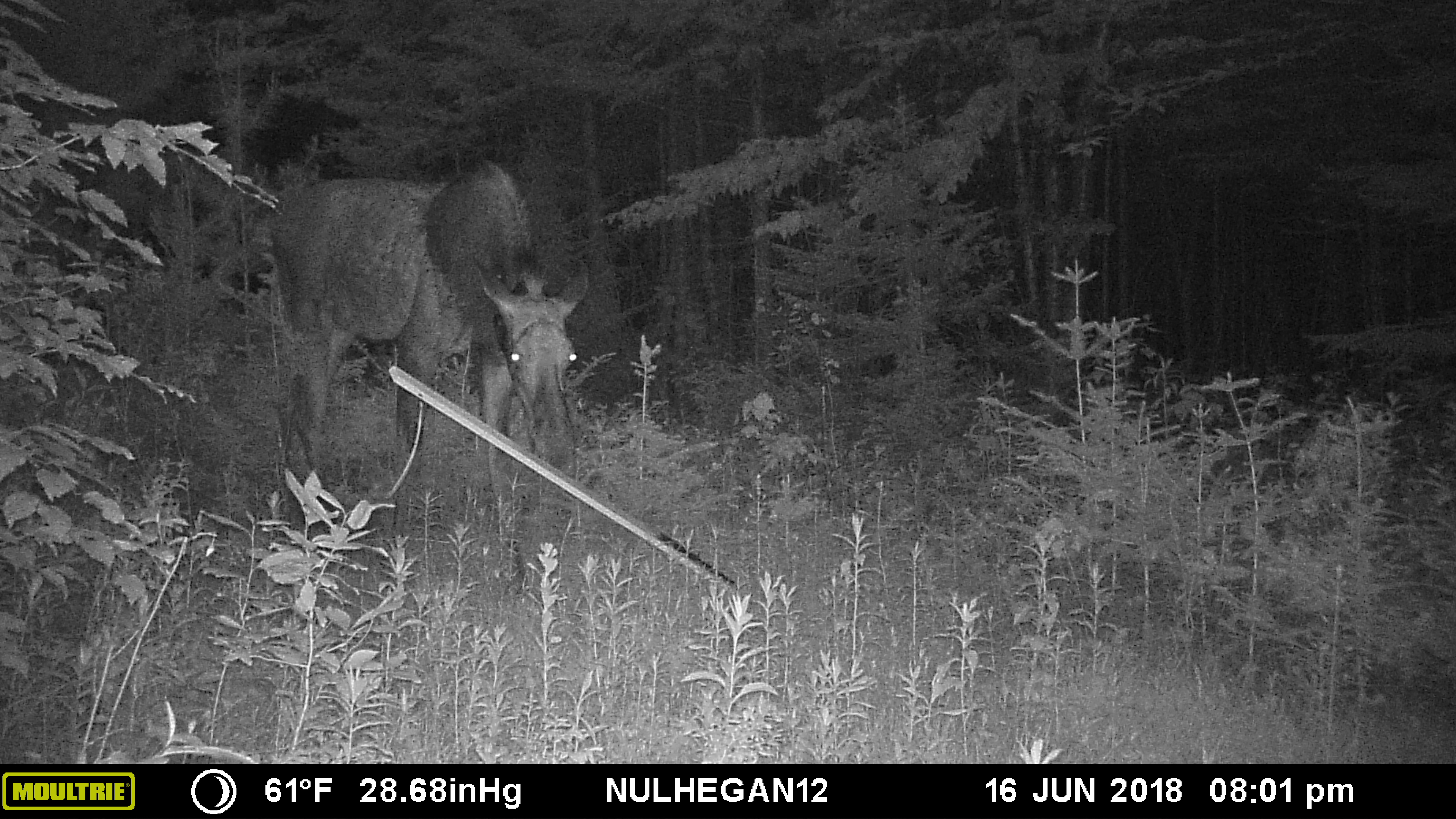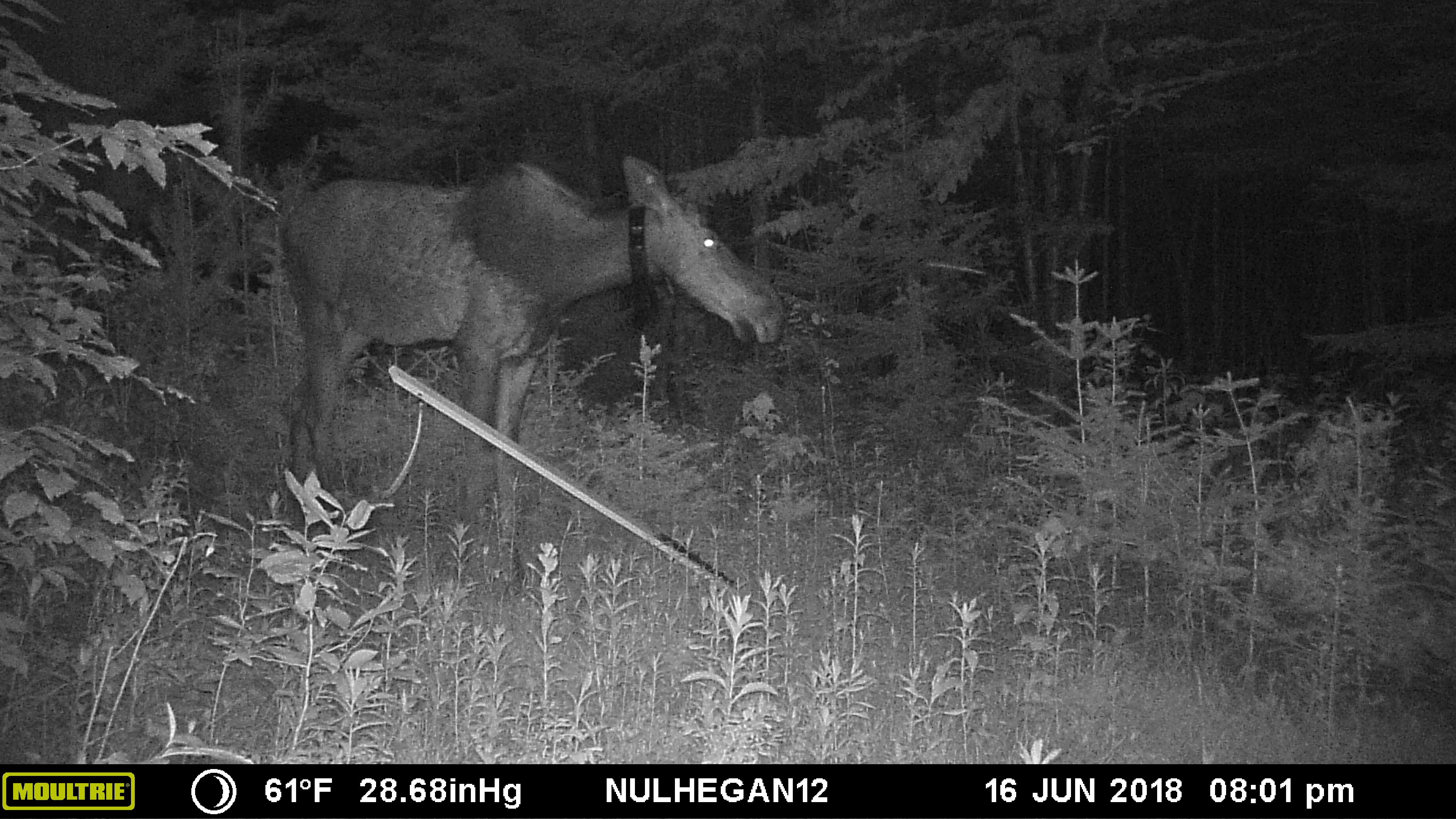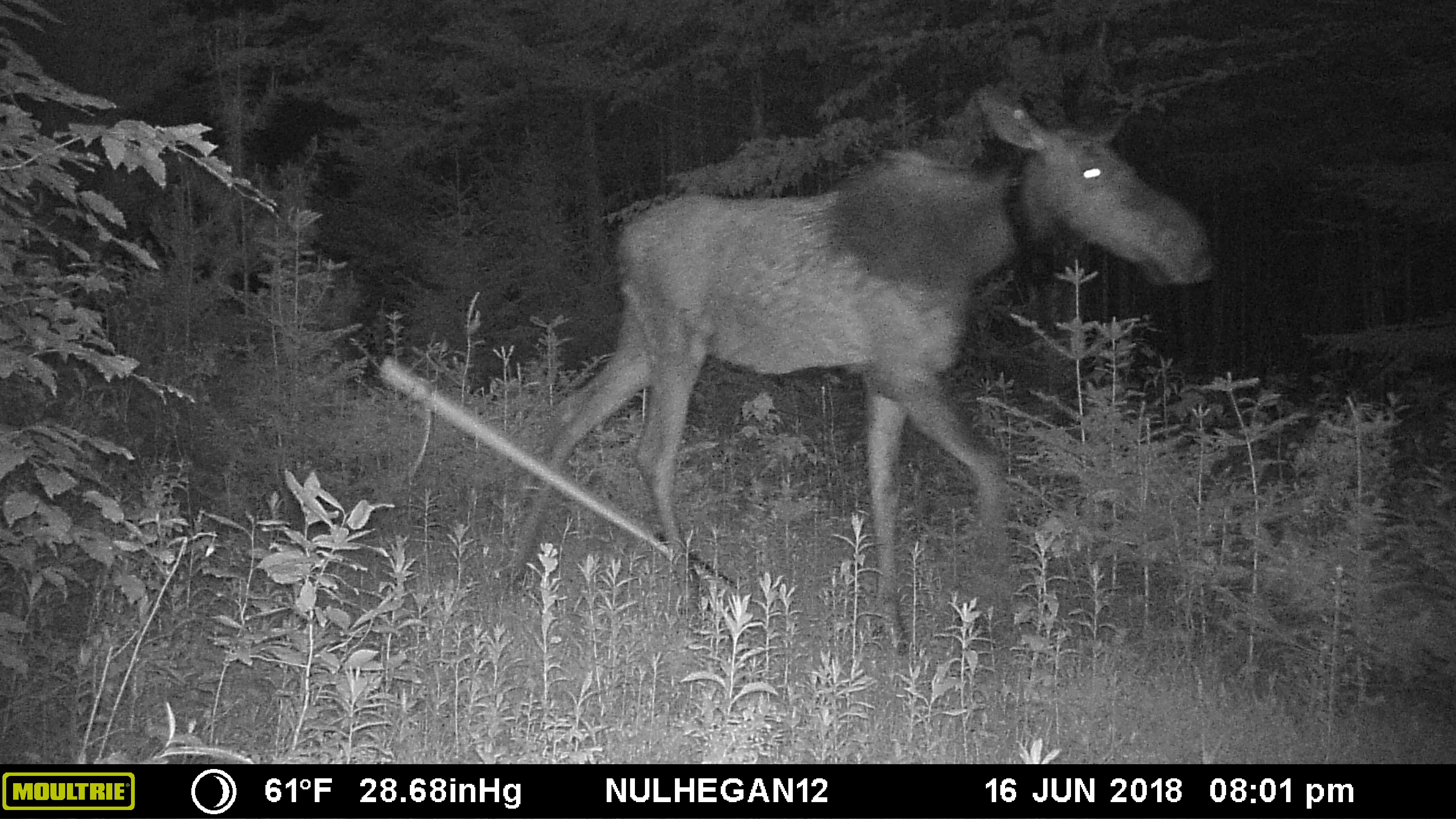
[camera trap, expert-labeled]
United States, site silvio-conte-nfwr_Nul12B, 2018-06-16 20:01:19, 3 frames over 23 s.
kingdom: Animalia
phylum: Chordata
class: Mammalia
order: Artiodactyla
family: Cervidae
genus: Alces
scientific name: Alces alces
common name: moose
Moose (Alces alces).